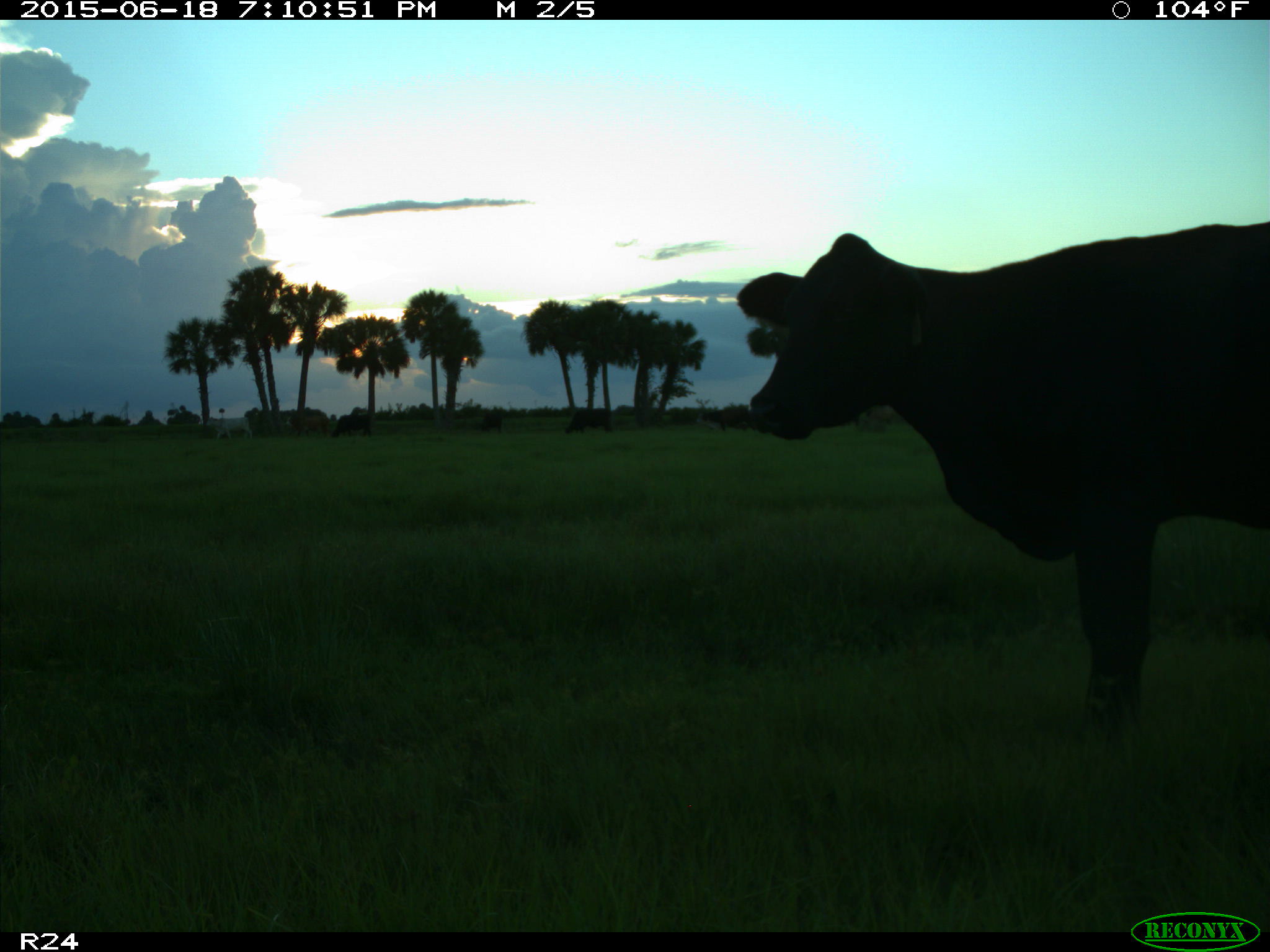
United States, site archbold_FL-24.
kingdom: Animalia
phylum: Chordata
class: Mammalia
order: Artiodactyla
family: Bovidae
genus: Bos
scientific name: Bos taurus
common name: domestic cow